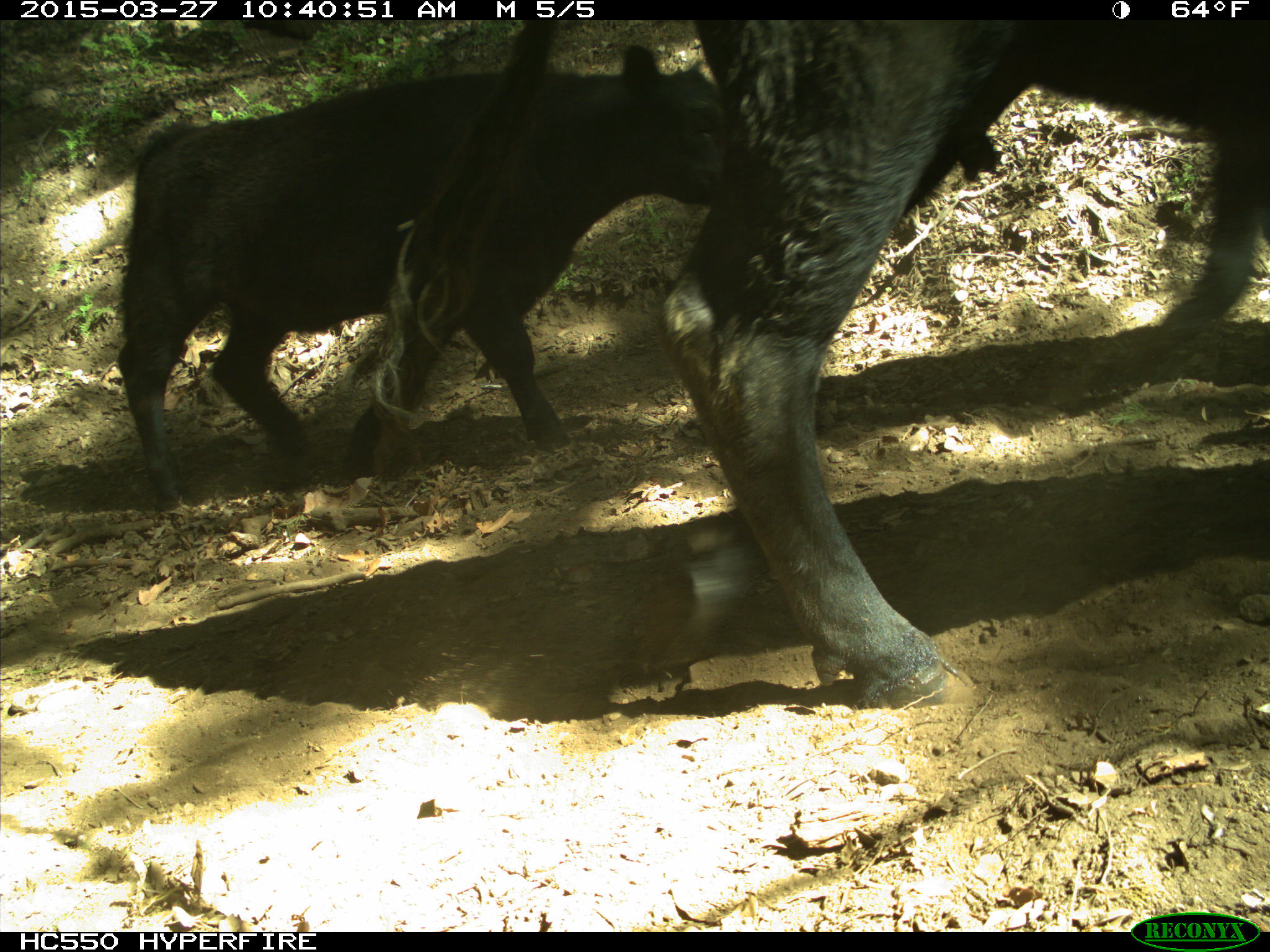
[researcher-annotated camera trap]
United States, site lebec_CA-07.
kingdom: Animalia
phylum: Chordata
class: Mammalia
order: Artiodactyla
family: Bovidae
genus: Bos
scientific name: Bos taurus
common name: domestic cow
Bos taurus (domestic cow).